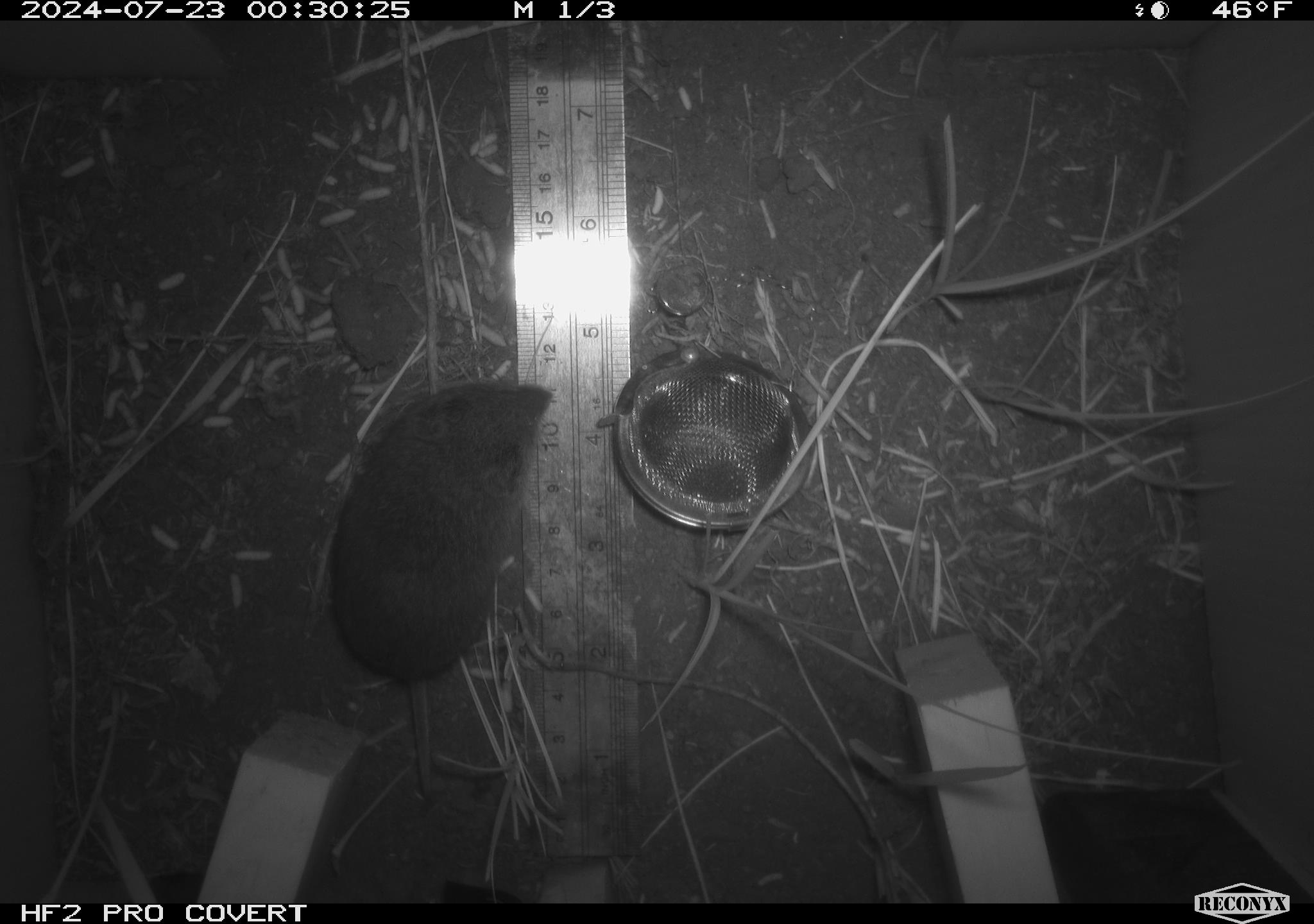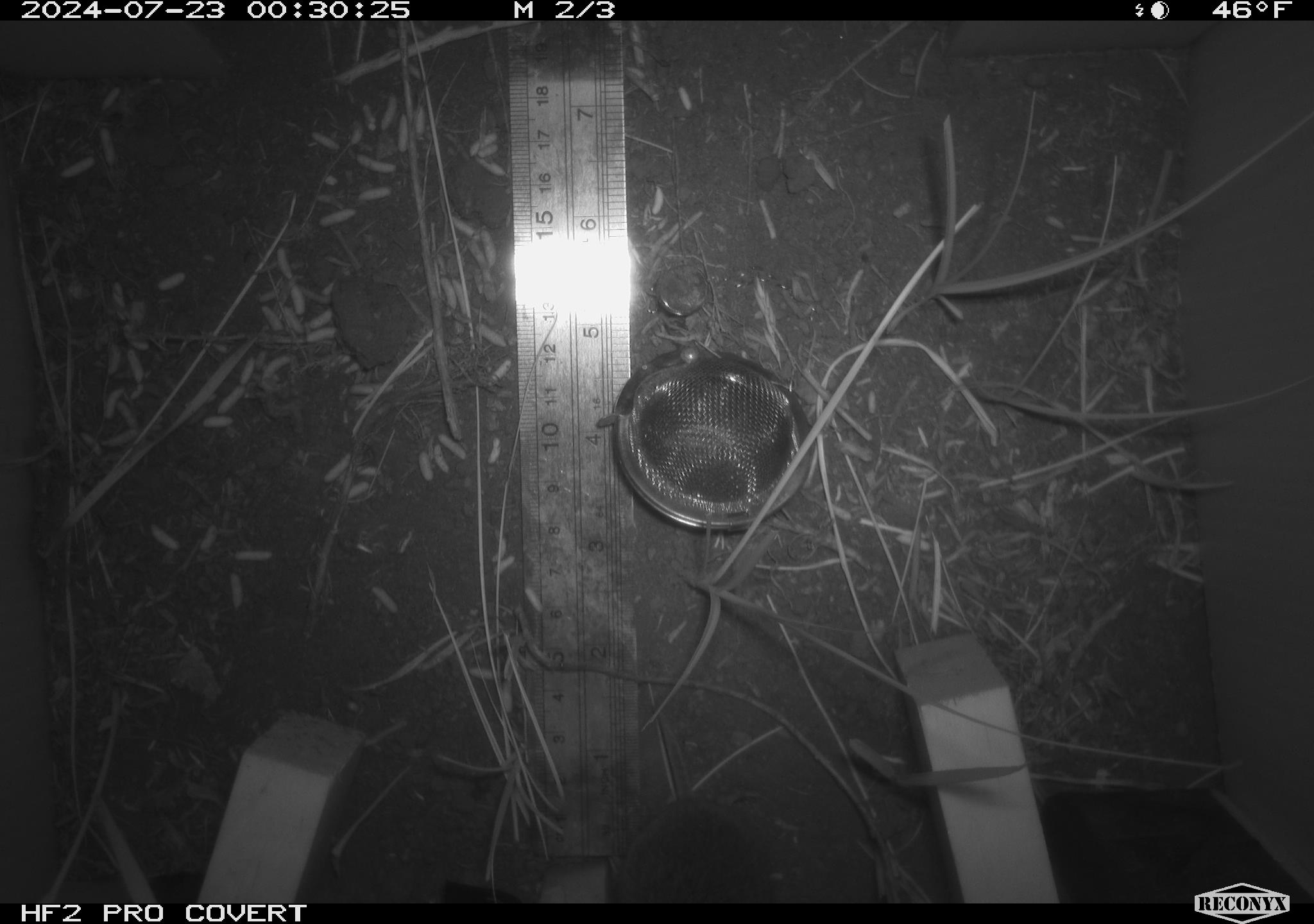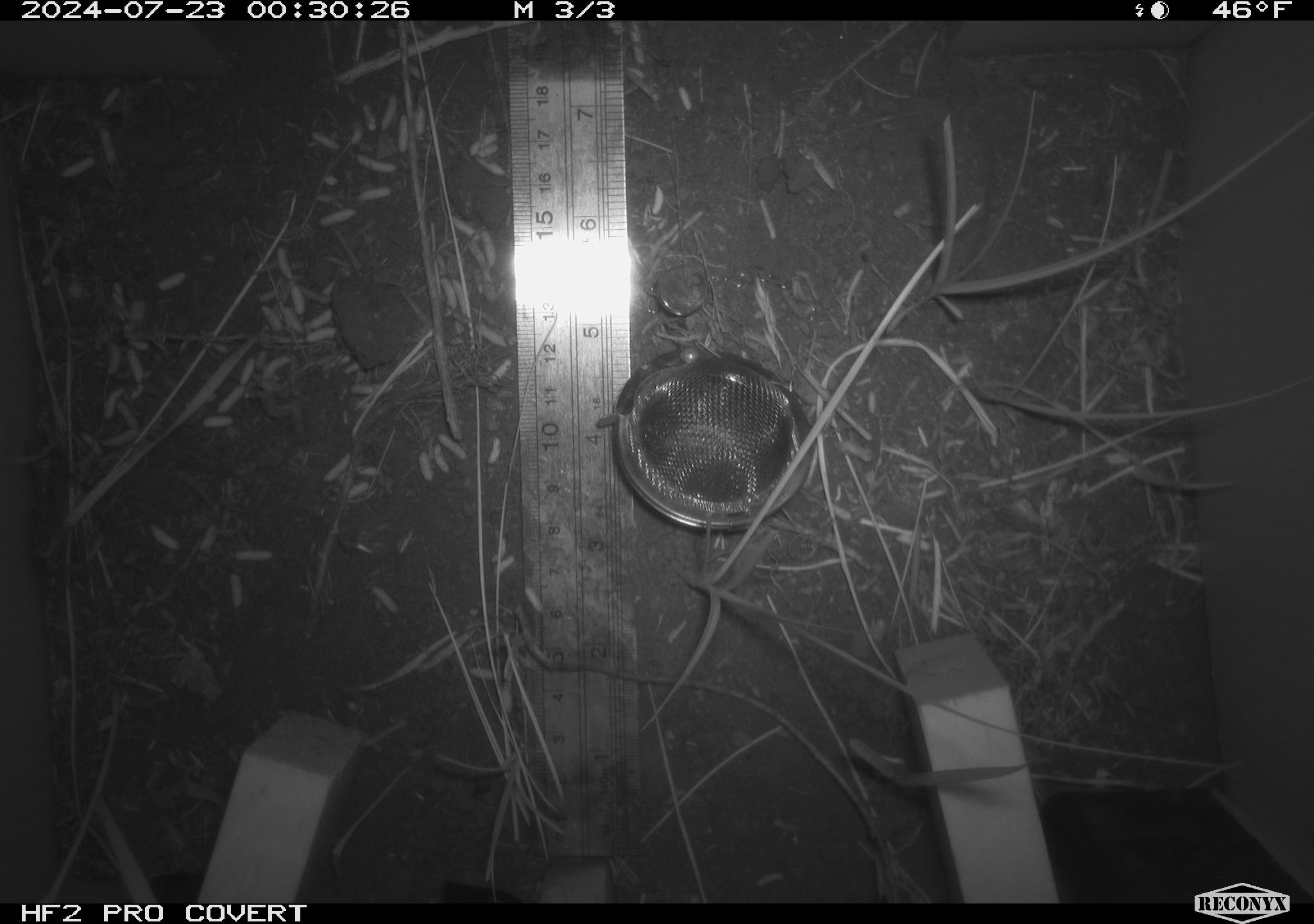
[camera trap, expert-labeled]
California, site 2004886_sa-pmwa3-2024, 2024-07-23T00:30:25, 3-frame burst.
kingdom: Animalia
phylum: Chordata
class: Mammalia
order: Rodentia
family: Cricetidae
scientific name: Arvicolinae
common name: voles, lemmings, and muskrats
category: arvicolinae subfamily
Arvicolinae subfamily (voles, lemmings, and muskrats) (Arvicolinae).